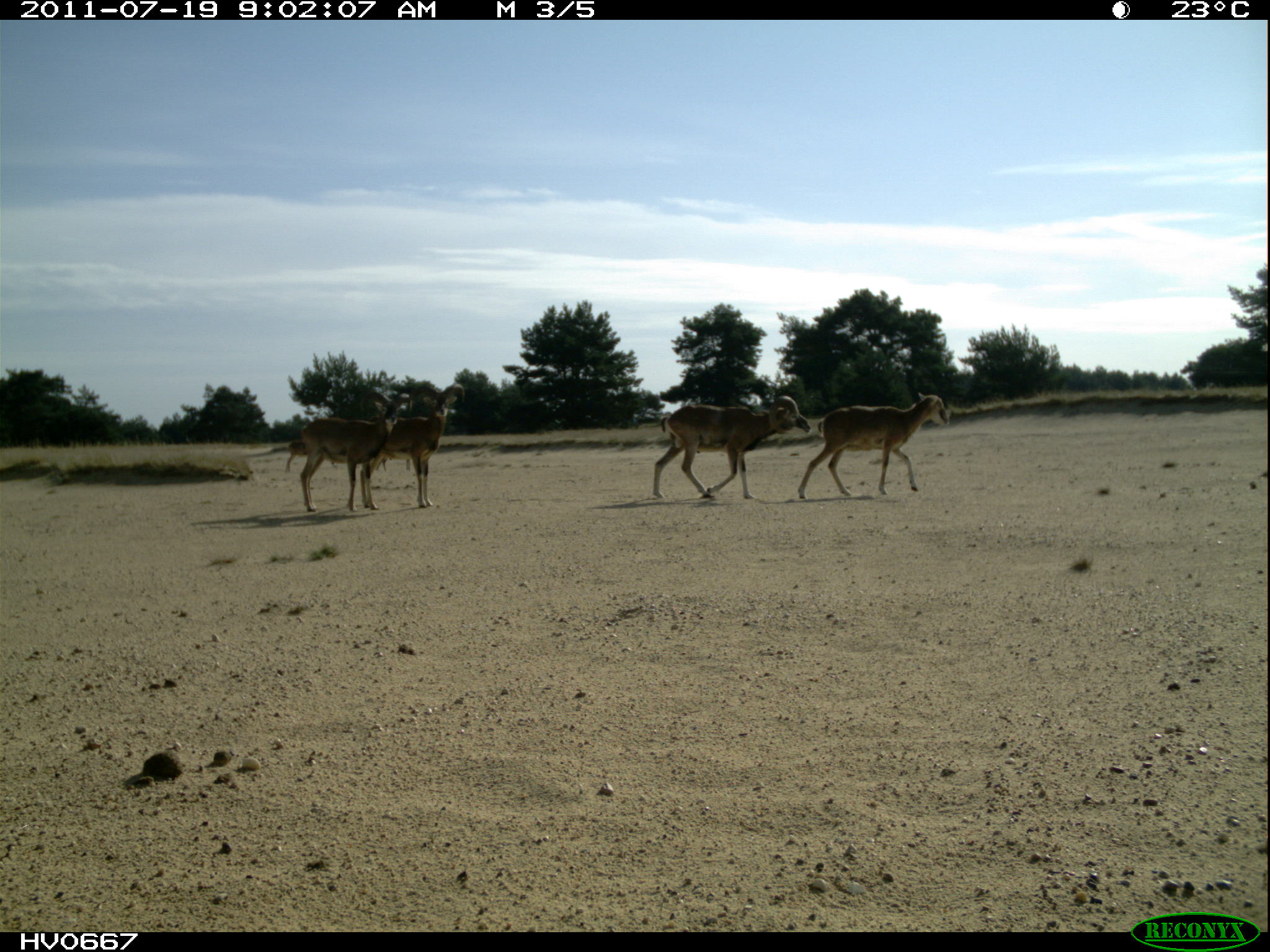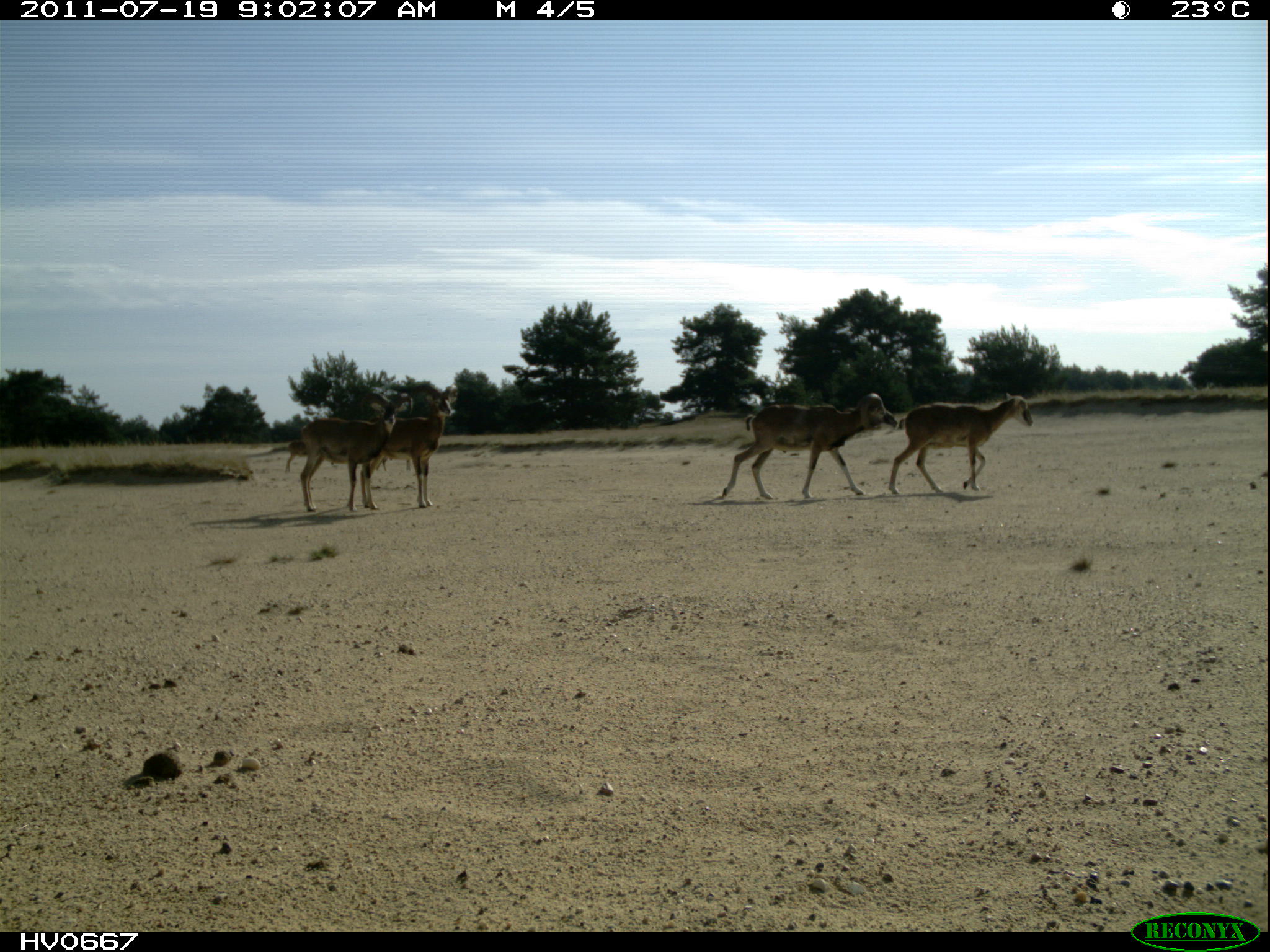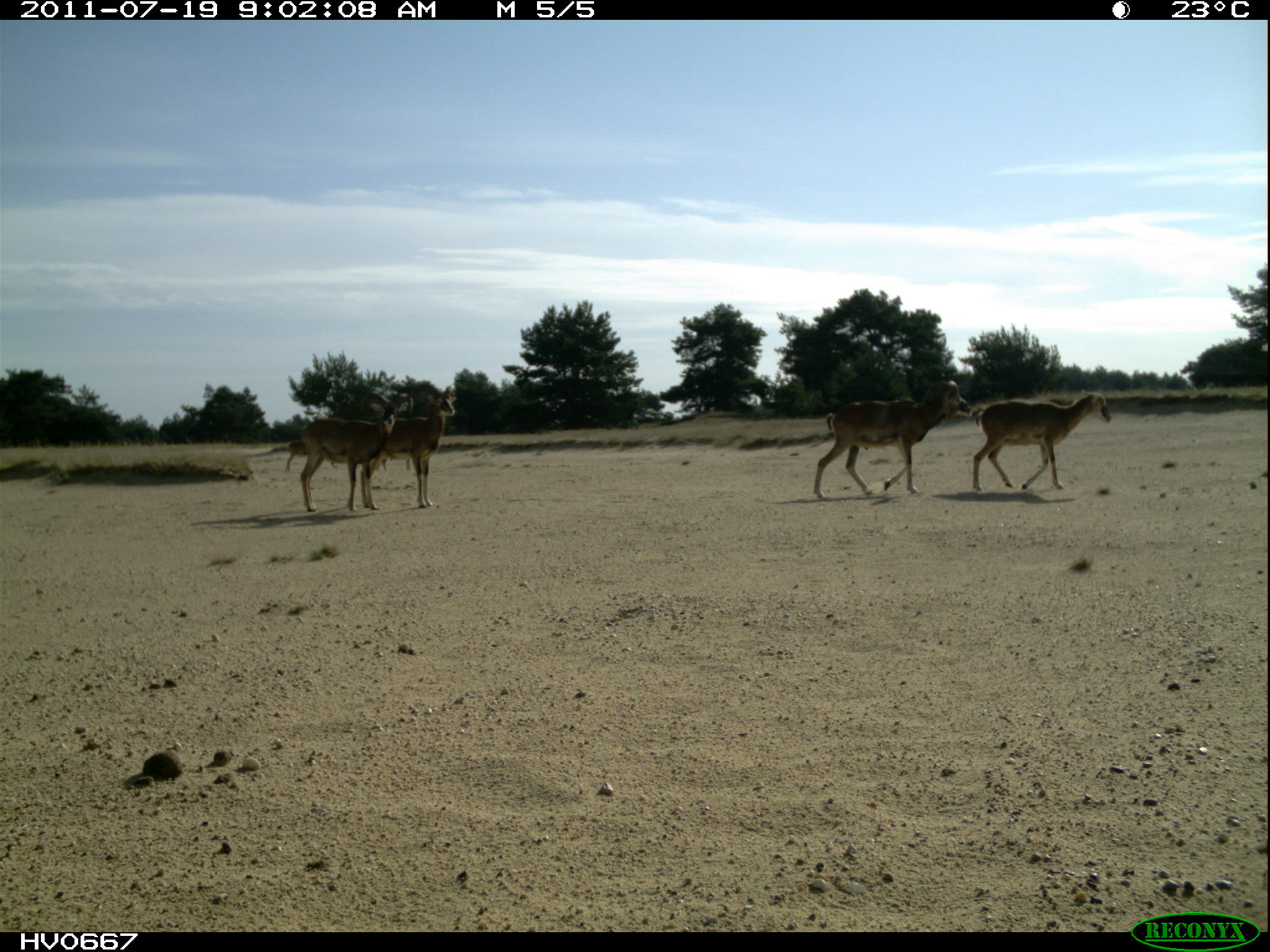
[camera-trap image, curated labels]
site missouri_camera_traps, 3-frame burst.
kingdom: Animalia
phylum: Chordata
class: Mammalia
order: Artiodactyla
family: Bovidae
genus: Ovis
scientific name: Ovis ammon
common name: mouflon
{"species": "mouflon (Ovis ammon)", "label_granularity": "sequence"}